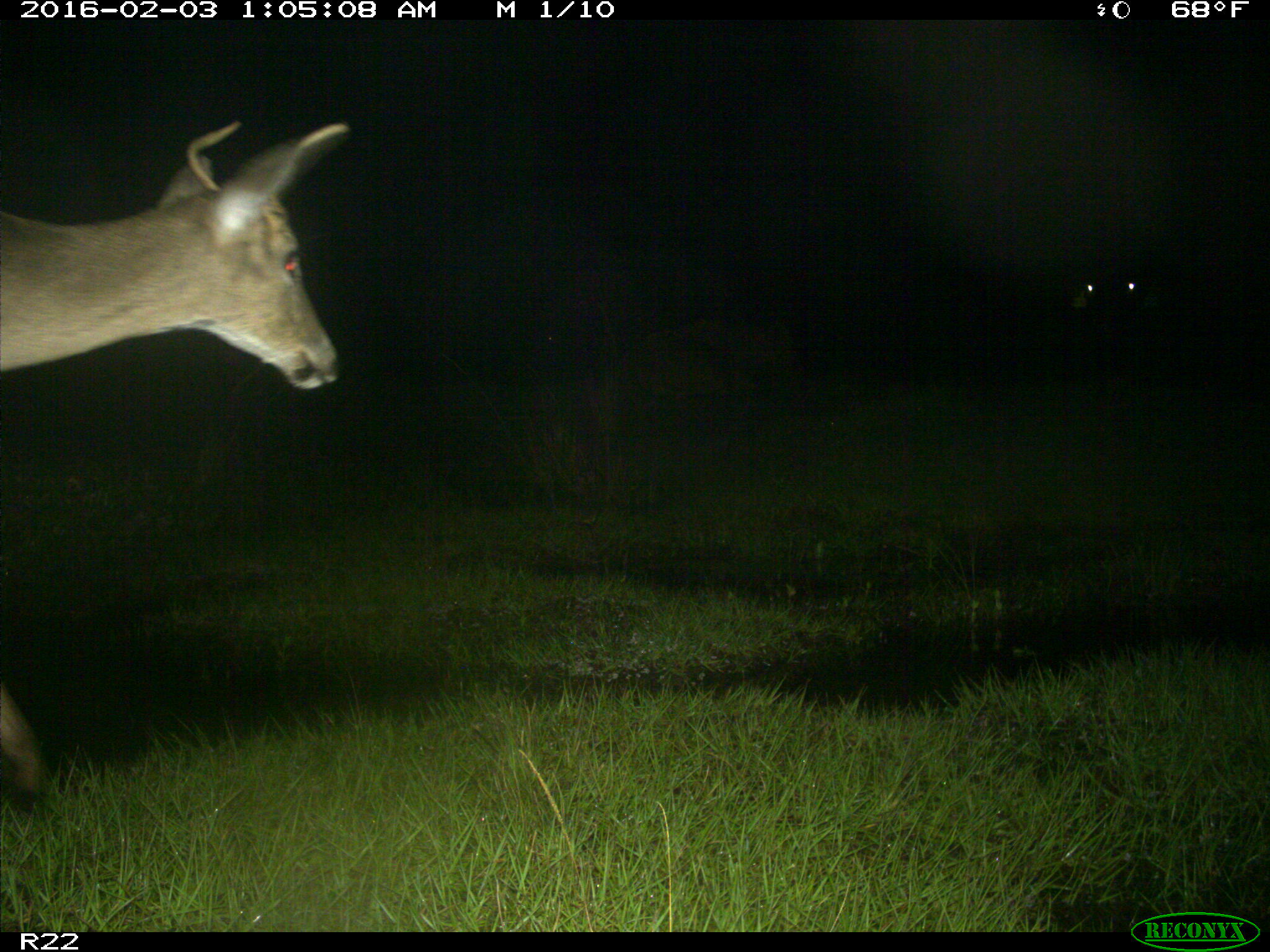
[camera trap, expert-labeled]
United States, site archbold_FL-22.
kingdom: Animalia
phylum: Chordata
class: Mammalia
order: Artiodactyla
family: Cervidae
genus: Odocoileus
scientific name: Odocoileus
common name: deer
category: unidentified deer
Unidentified deer (deer) (Odocoileus).